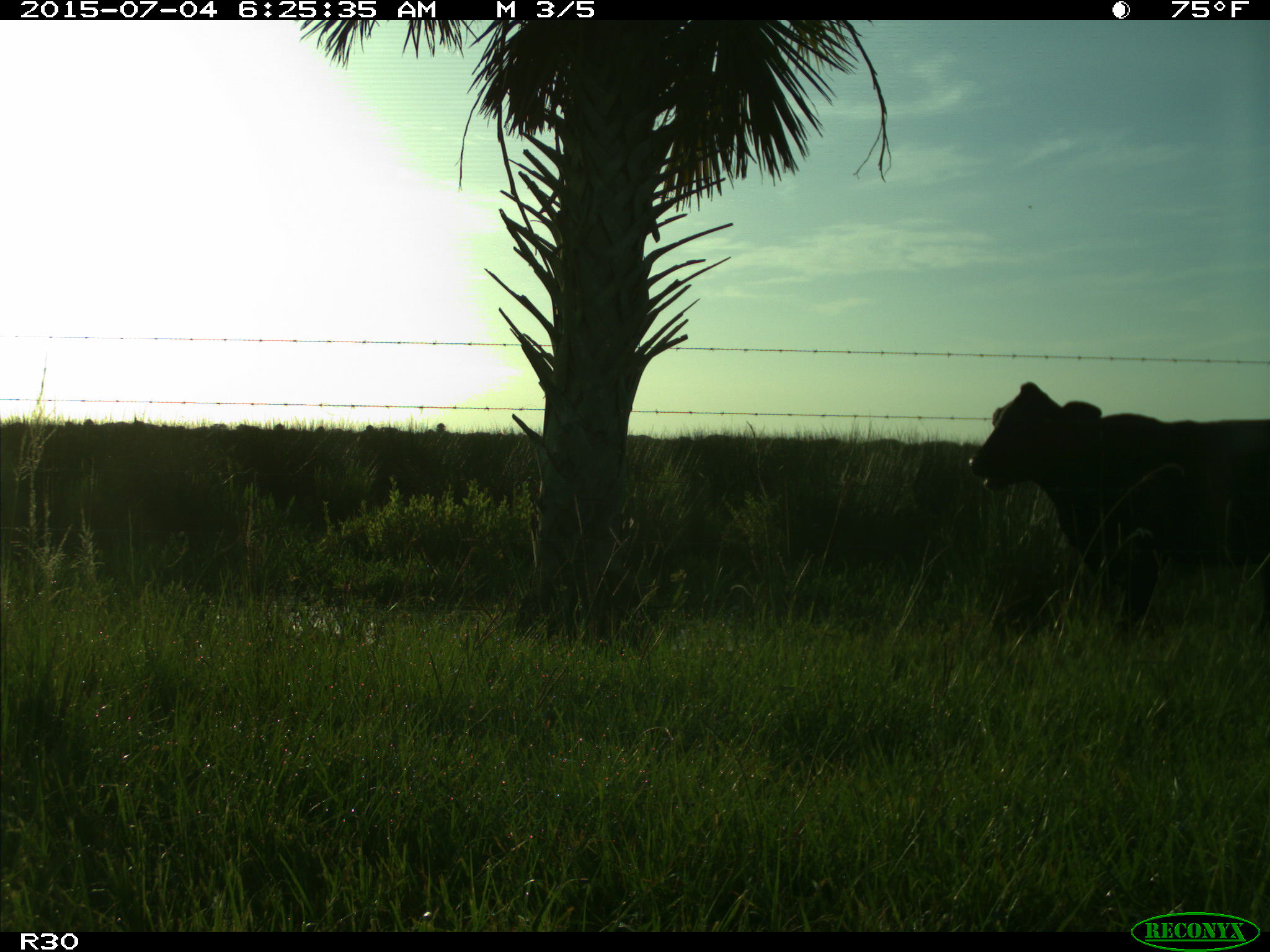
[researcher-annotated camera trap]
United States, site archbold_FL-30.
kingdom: Animalia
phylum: Chordata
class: Mammalia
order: Artiodactyla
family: Bovidae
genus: Bos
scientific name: Bos taurus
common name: domestic cow